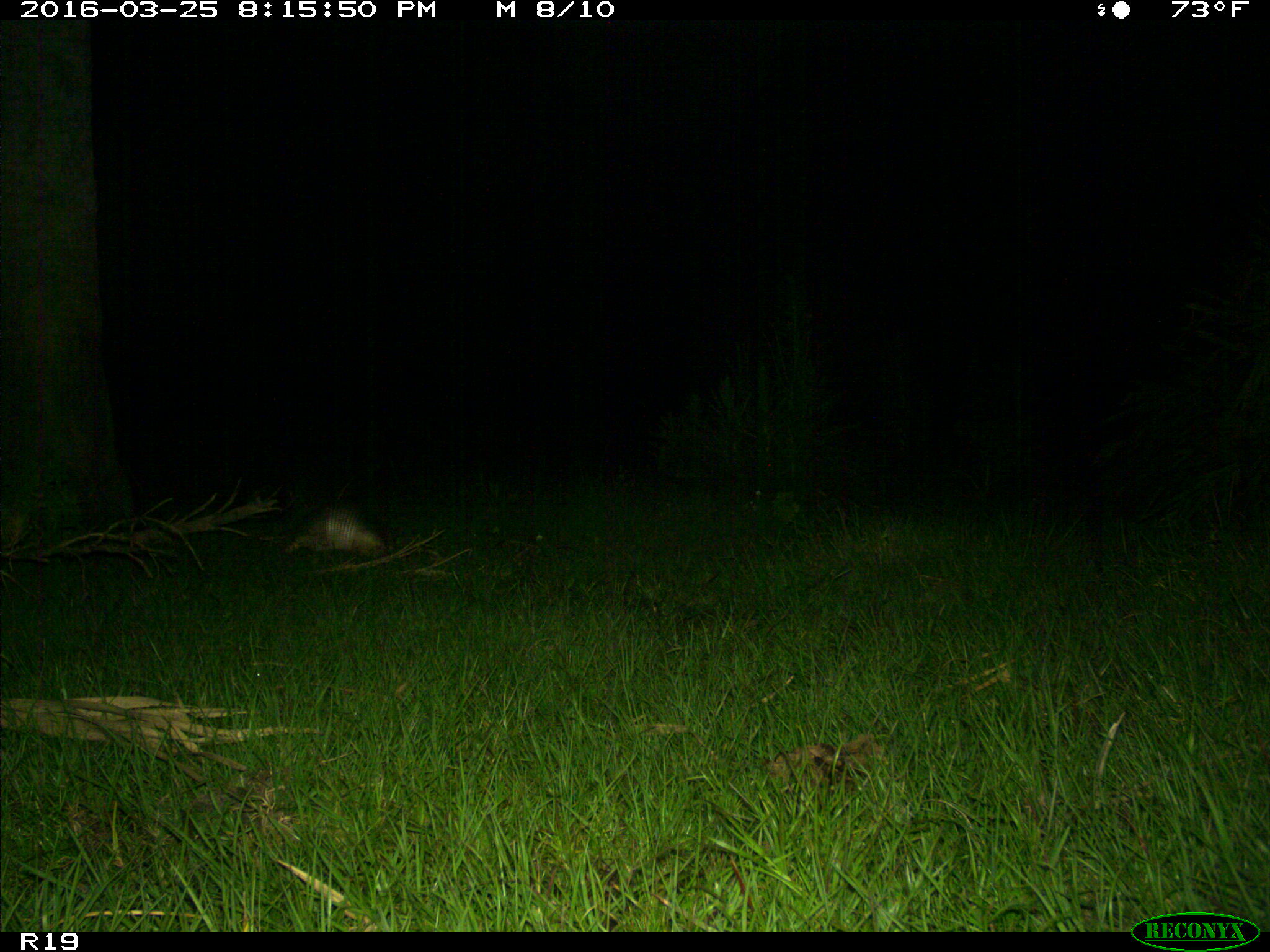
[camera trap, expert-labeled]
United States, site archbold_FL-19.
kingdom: Animalia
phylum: Chordata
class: Mammalia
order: Cingulata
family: Dasypodidae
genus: Dasypus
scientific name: Dasypus novemcinctus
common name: nine-banded armadillo